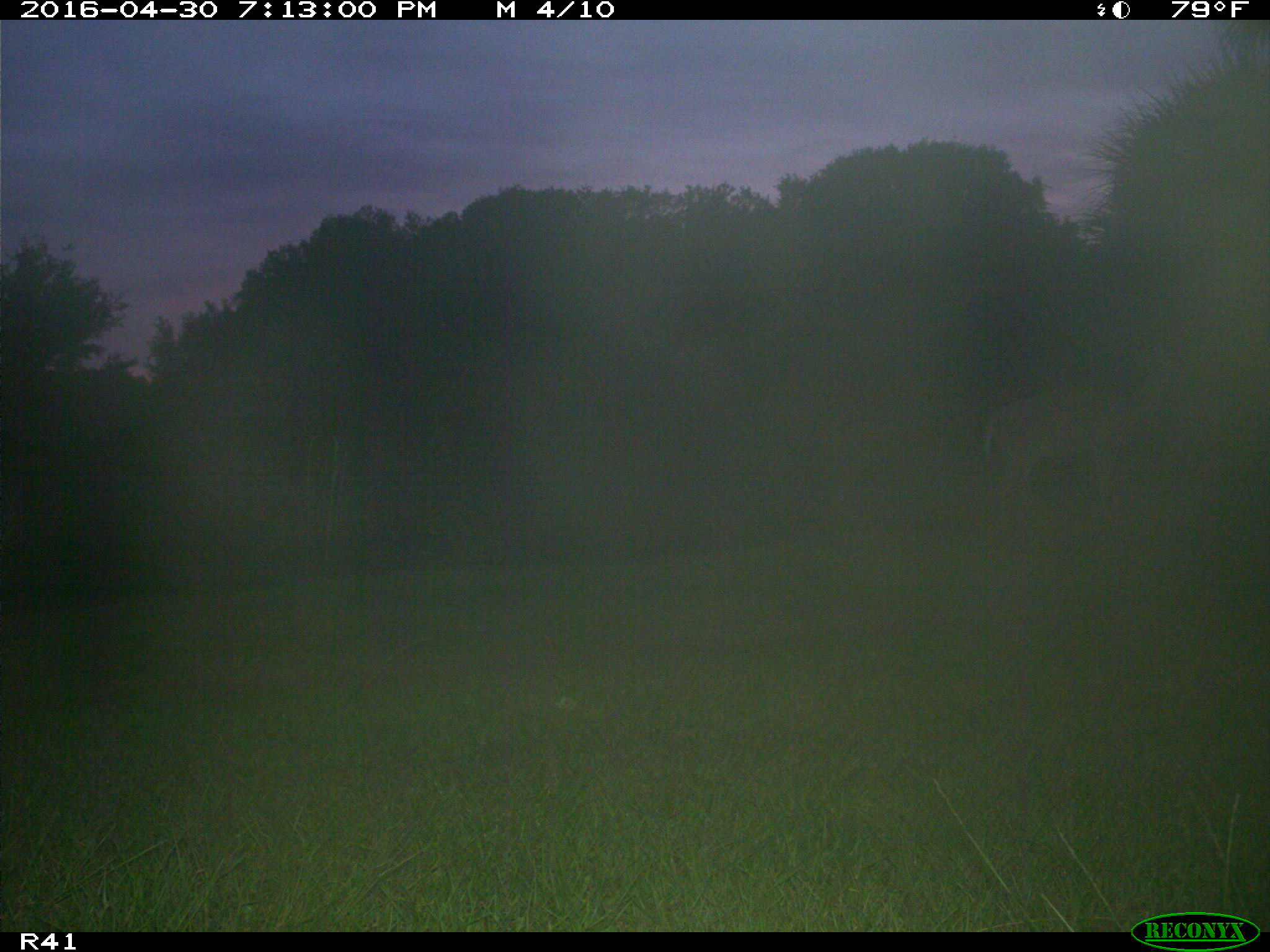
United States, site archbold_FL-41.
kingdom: Animalia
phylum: Chordata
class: Mammalia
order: Artiodactyla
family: Cervidae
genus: Odocoileus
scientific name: Odocoileus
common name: deer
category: unidentified deer